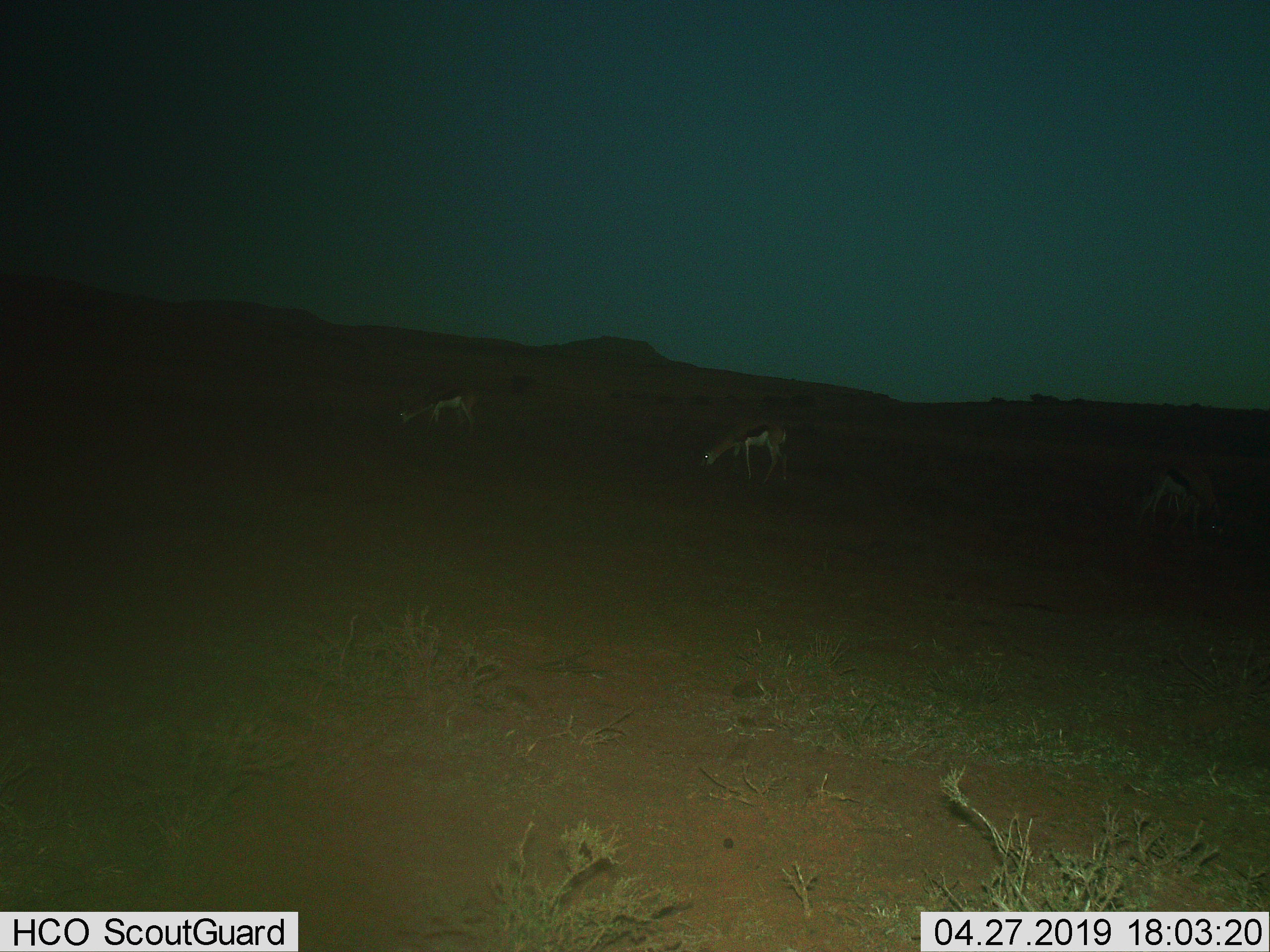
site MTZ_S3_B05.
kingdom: Animalia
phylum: Chordata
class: Mammalia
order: Artiodactyla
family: Bovidae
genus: Antidorcas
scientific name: Antidorcas marsupialis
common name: springbok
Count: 3.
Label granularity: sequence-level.